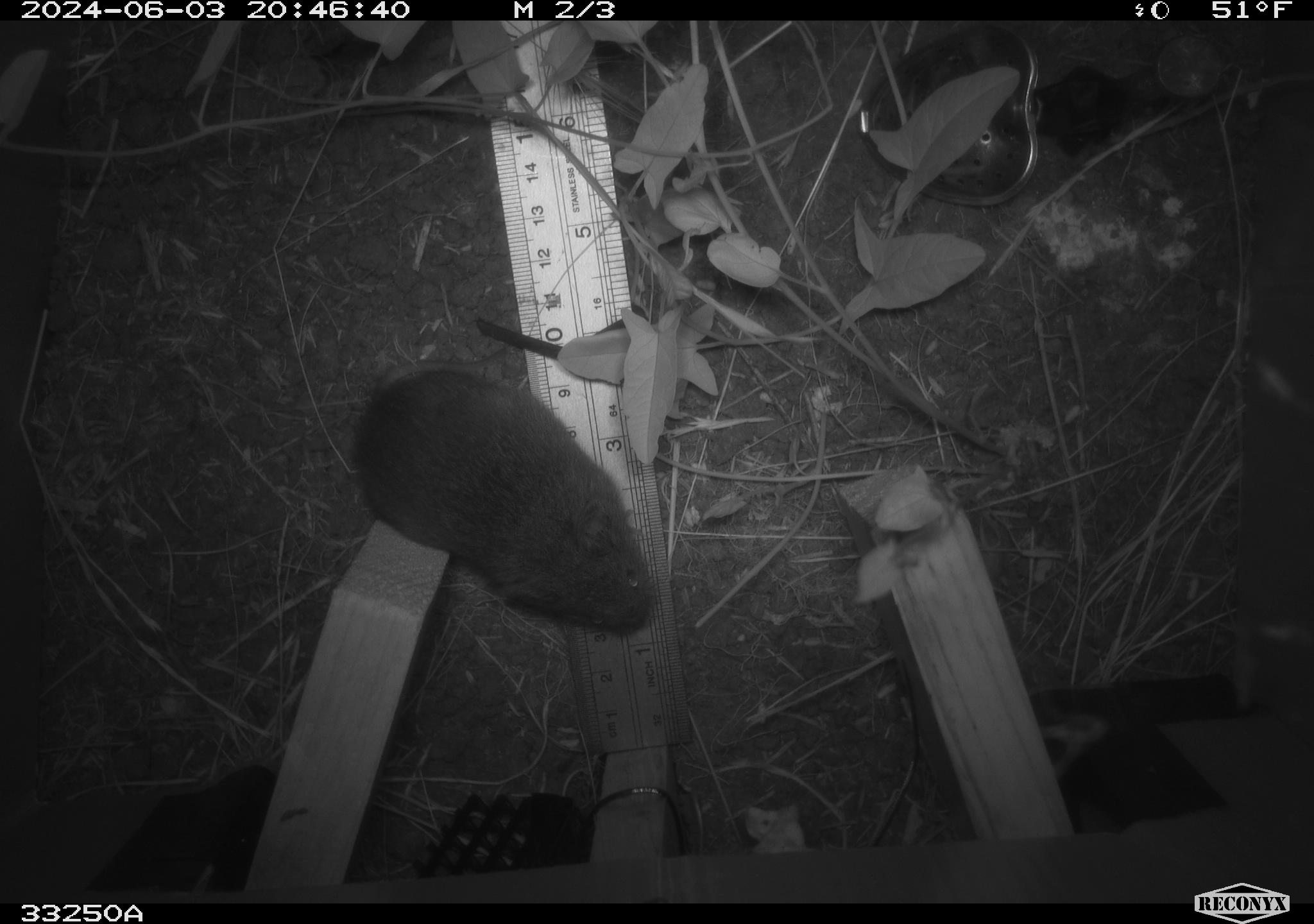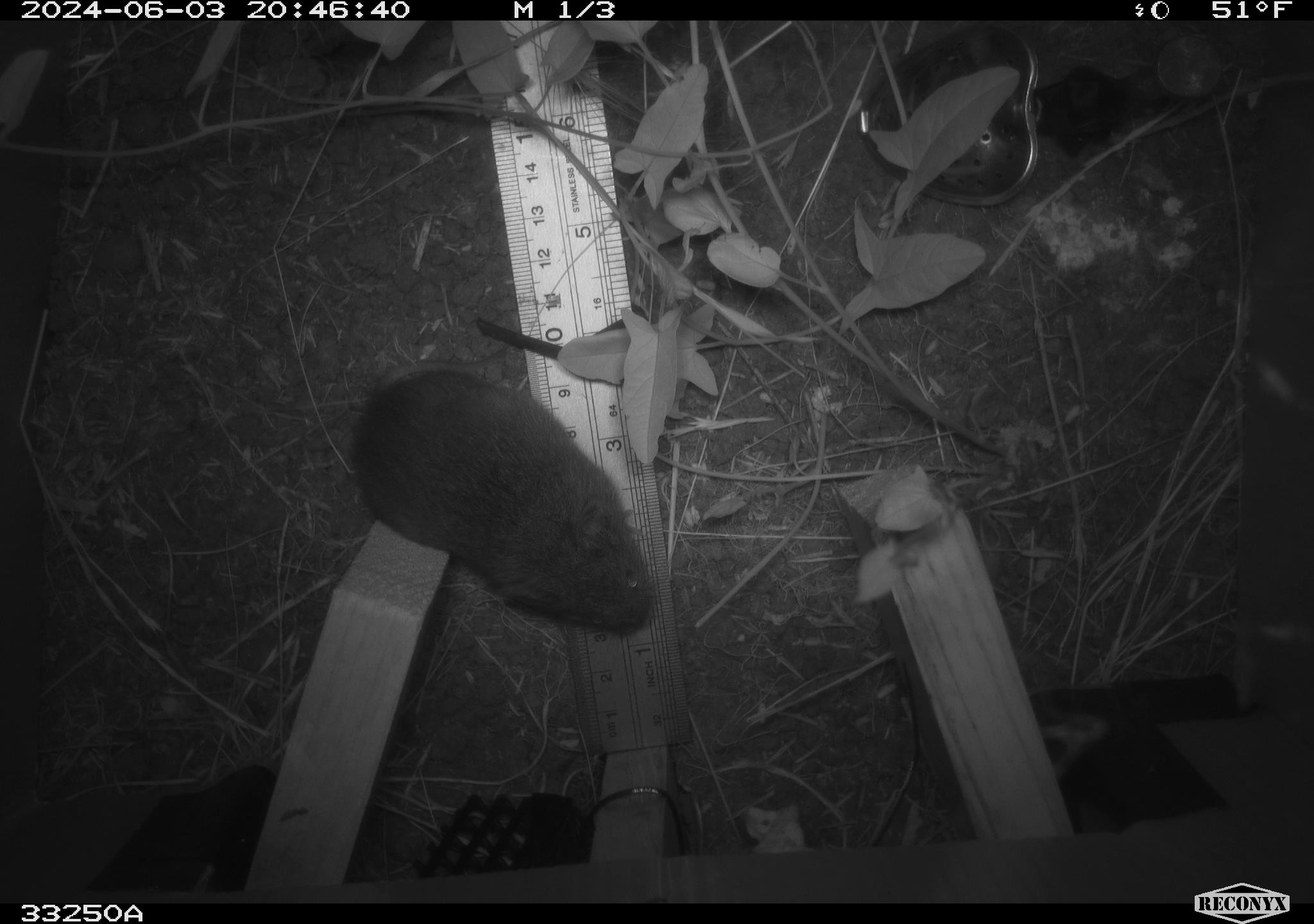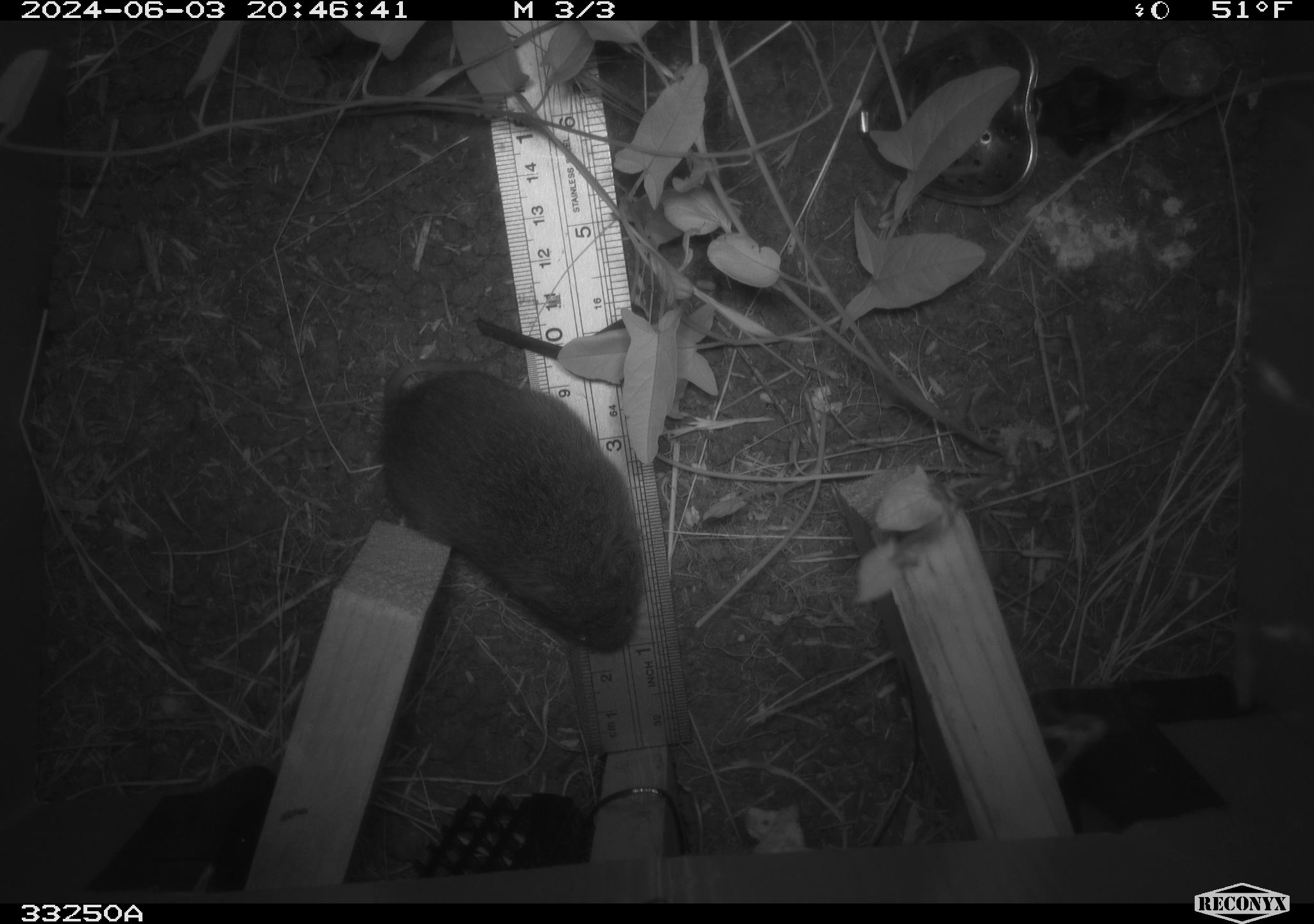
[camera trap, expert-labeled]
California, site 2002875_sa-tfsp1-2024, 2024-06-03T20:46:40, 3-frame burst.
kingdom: Animalia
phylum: Chordata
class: Mammalia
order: Rodentia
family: Cricetidae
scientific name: Arvicolinae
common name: voles, lemmings, and muskrats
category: arvicolinae subfamily